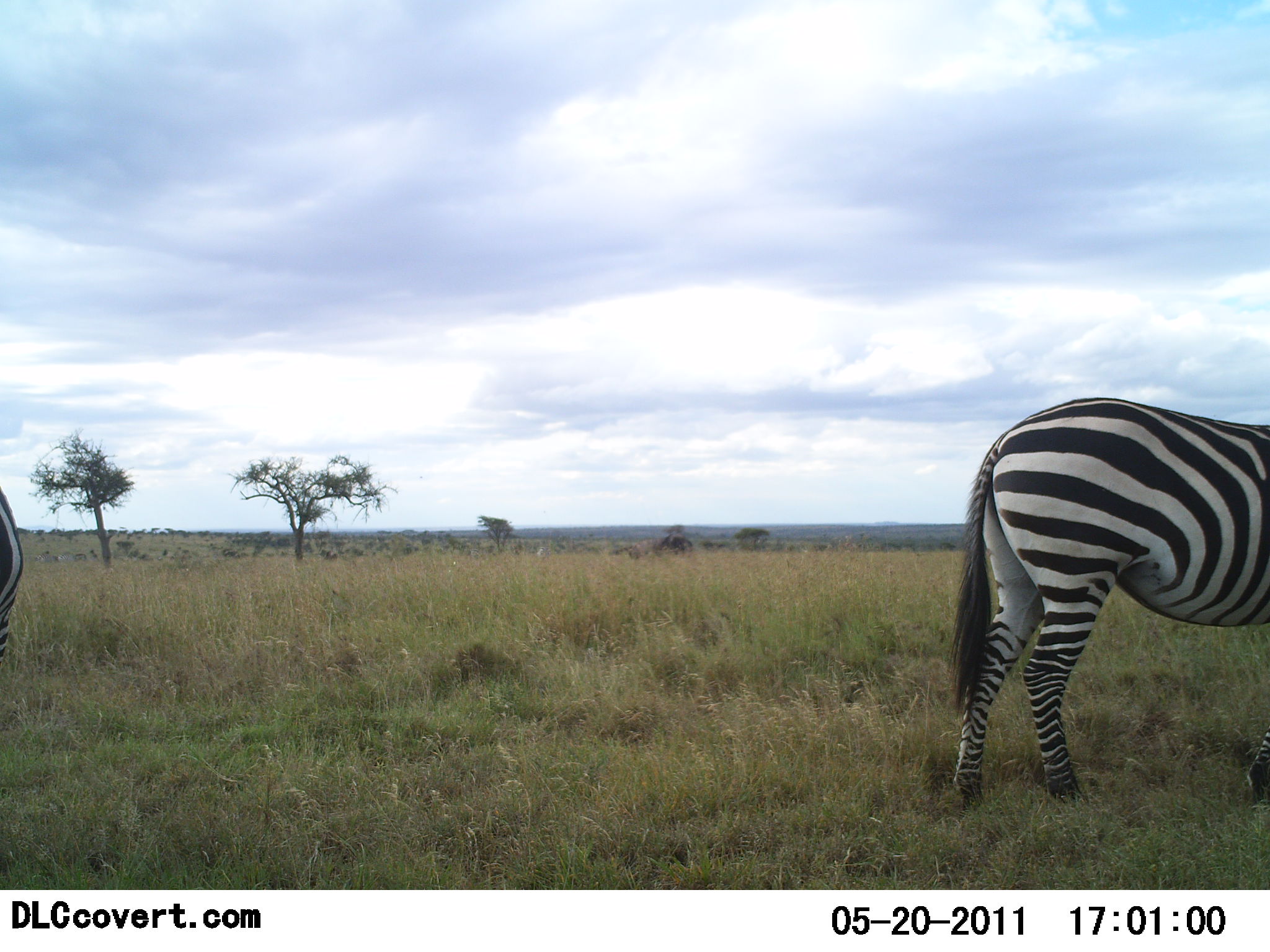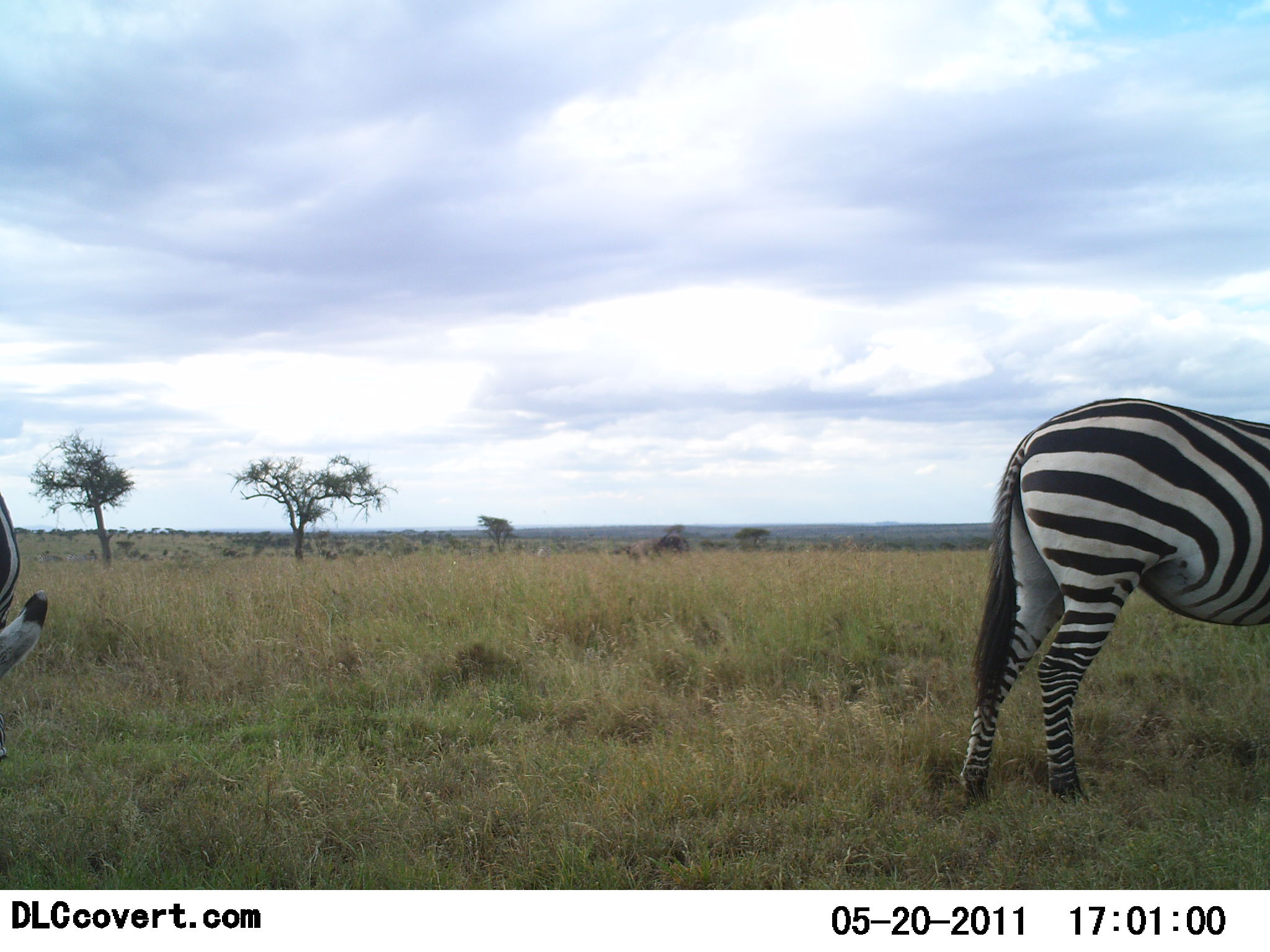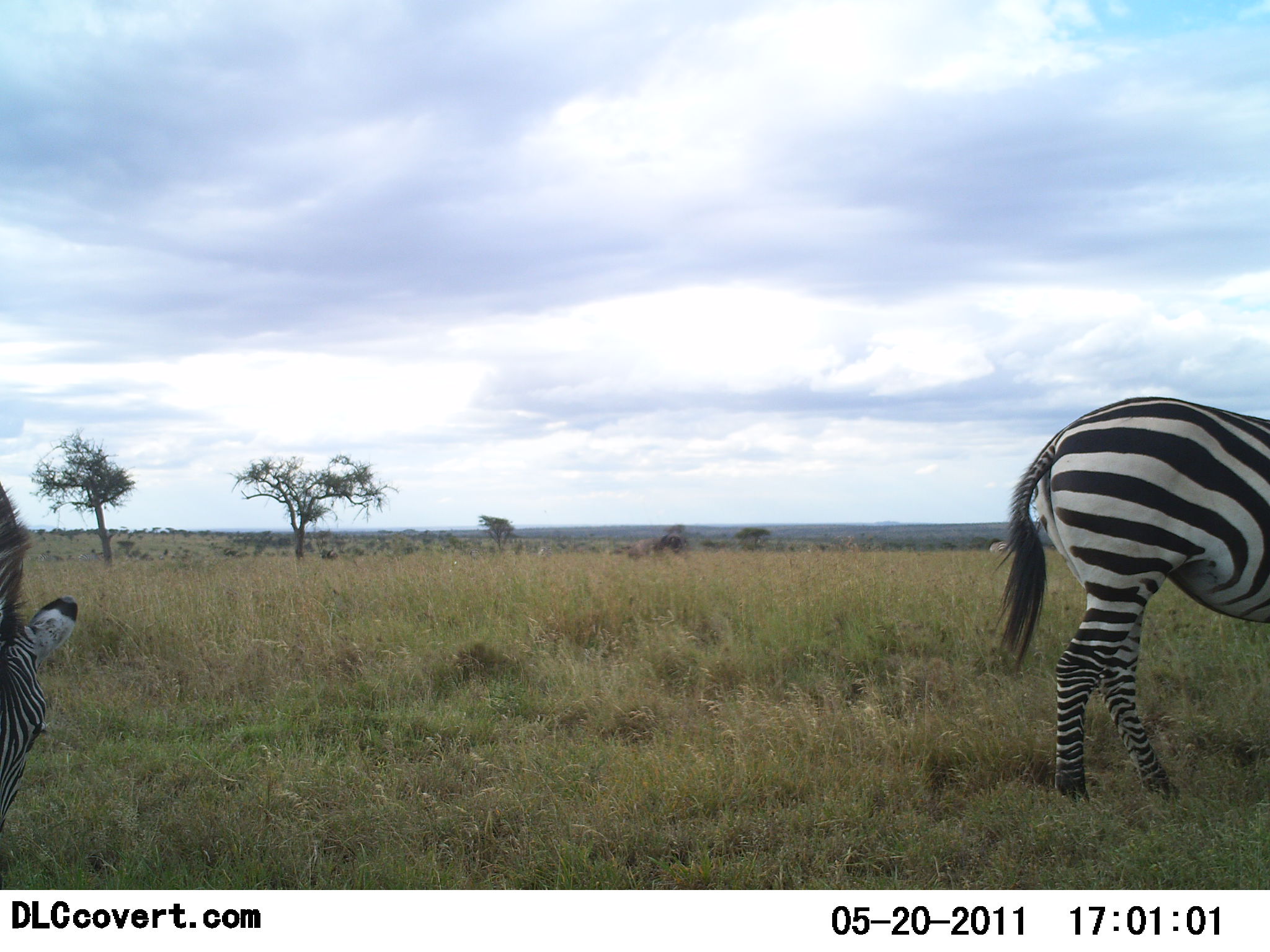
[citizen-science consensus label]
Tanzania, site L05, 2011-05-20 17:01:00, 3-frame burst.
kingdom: Animalia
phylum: Chordata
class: Mammalia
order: Perissodactyla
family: Equidae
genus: Equus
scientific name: Equus quagga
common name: plains zebra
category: zebra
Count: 2.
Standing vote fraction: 36%.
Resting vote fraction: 0%.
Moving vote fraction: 14%.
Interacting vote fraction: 0%.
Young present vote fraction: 0%.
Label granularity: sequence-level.